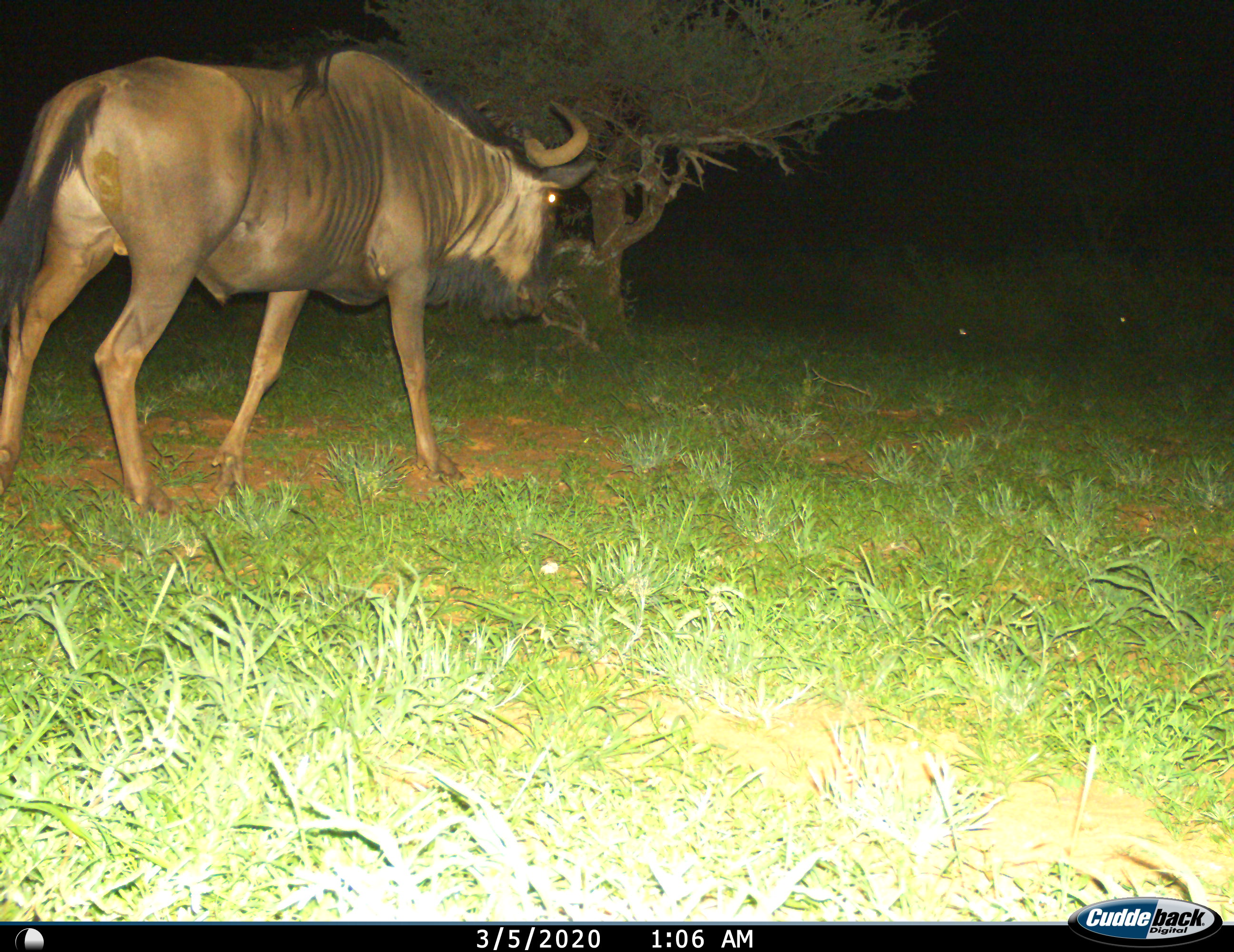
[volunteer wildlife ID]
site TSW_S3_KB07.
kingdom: Animalia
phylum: Chordata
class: Mammalia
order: Artiodactyla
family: Bovidae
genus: Connochaetes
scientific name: Connochaetes taurinus taurinus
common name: blue wildebeest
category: wildebeestblue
Wildebeestblue (blue wildebeest) (Connochaetes taurinus taurinus), count 1. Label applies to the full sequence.